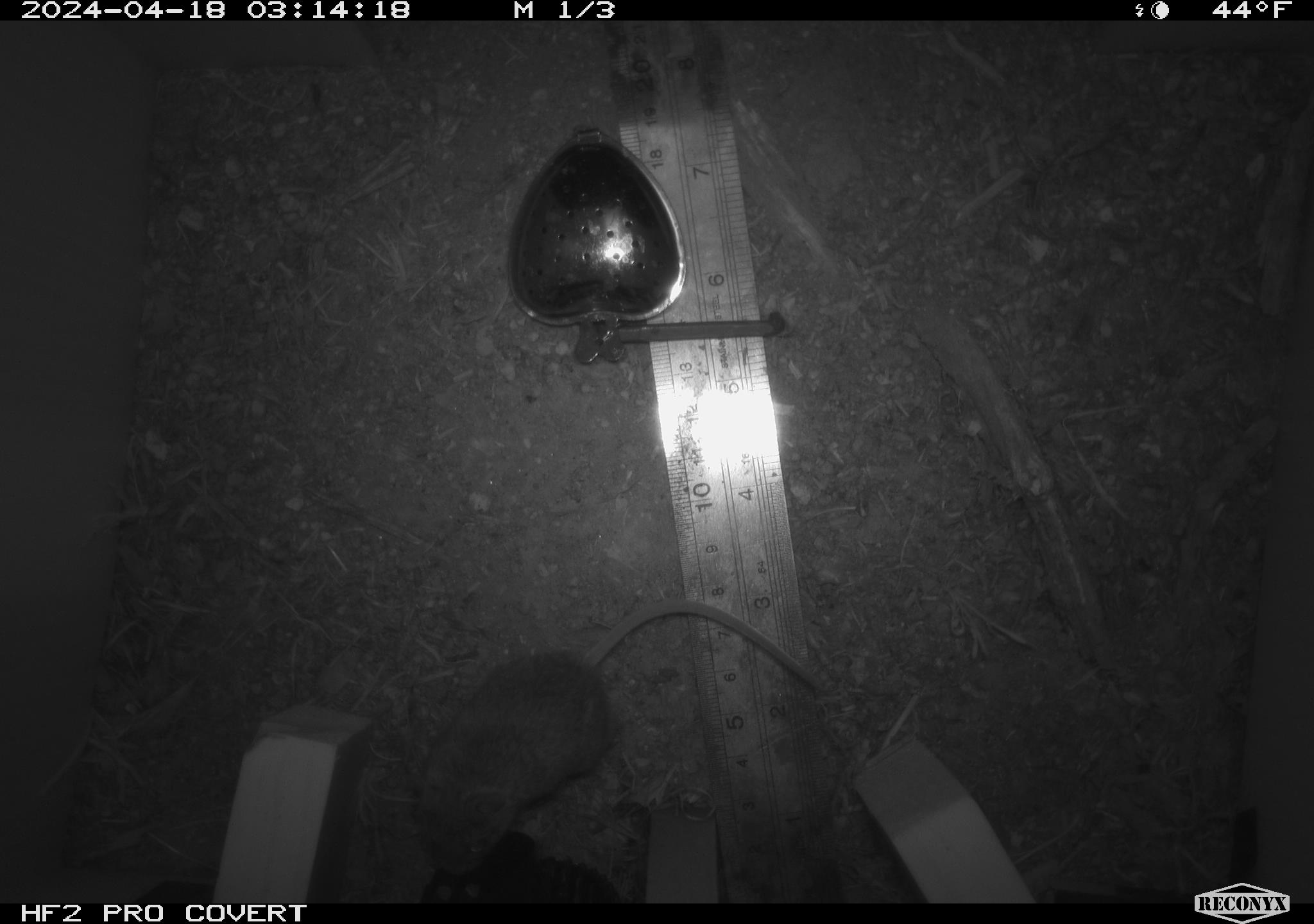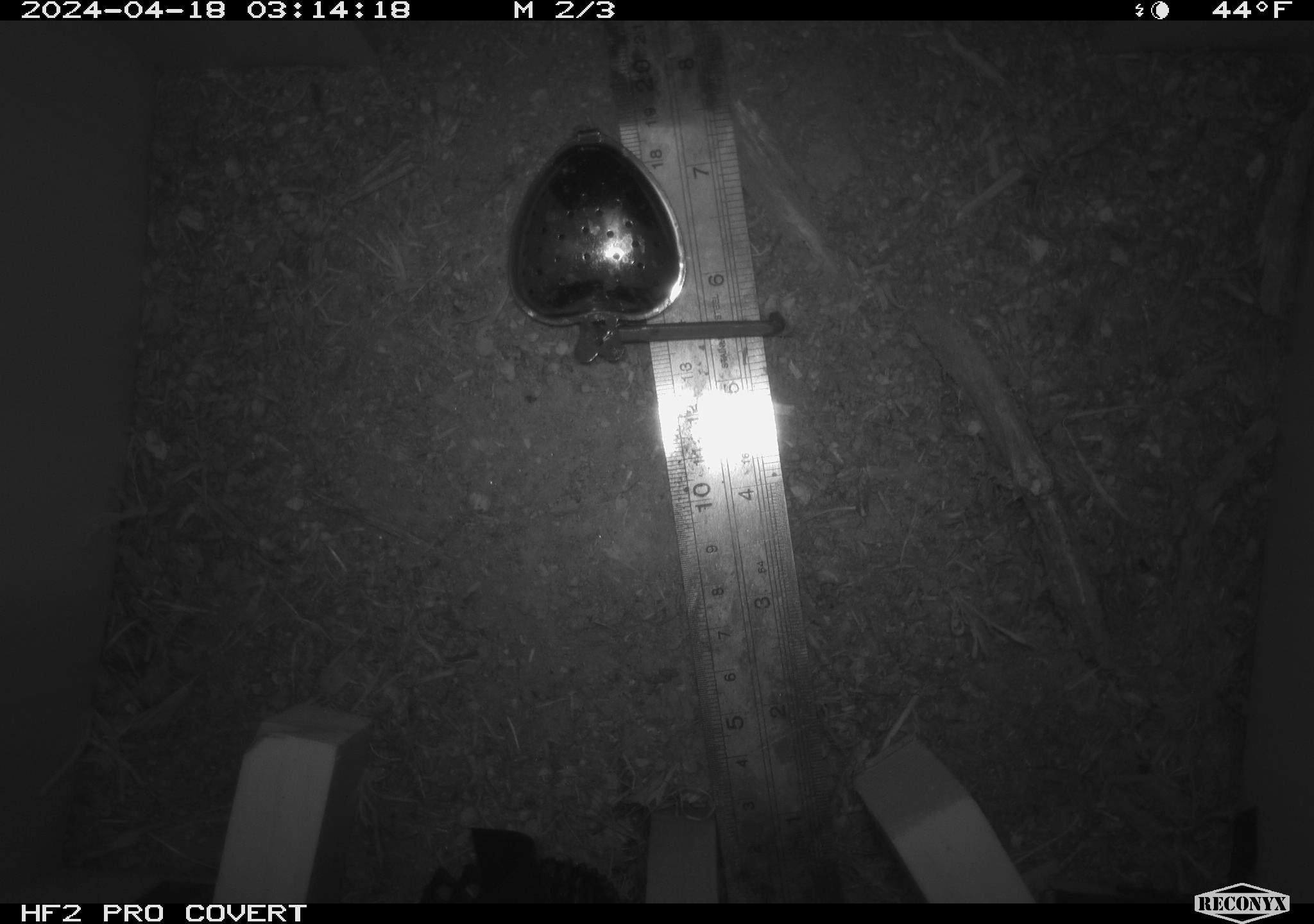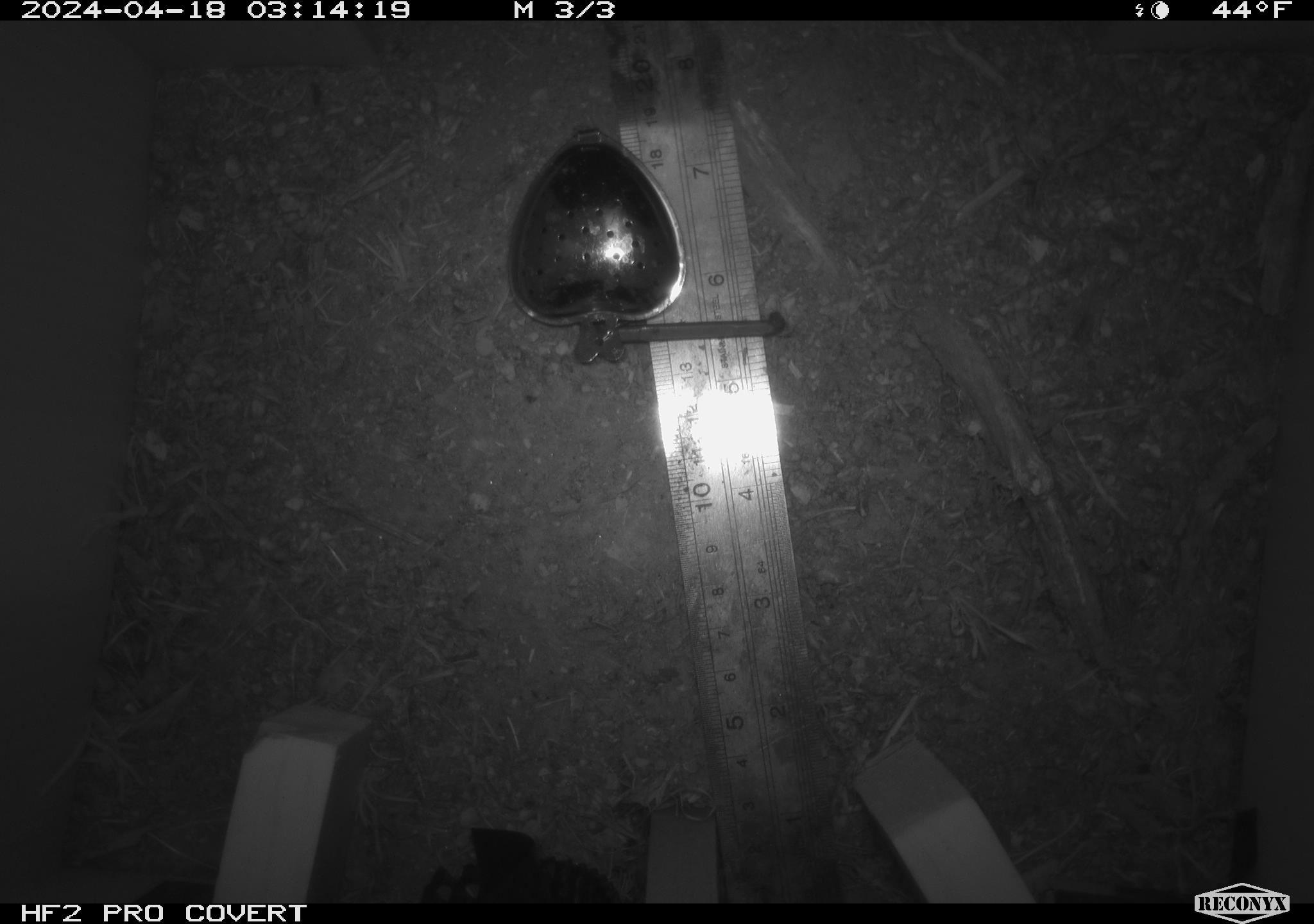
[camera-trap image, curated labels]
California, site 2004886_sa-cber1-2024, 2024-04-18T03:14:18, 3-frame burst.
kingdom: Animalia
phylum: Chordata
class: Mammalia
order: Rodentia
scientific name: Rodentia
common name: mouse species